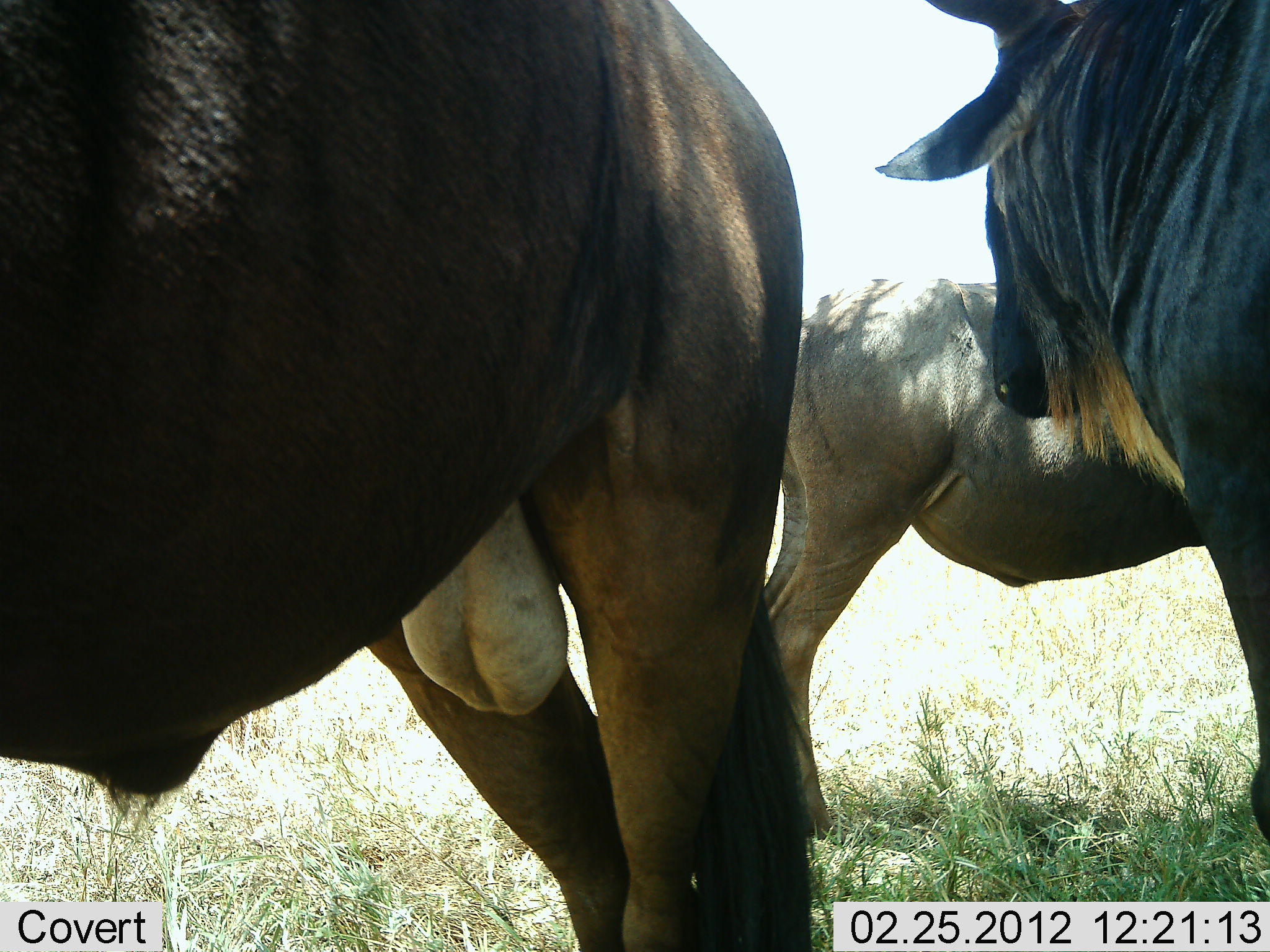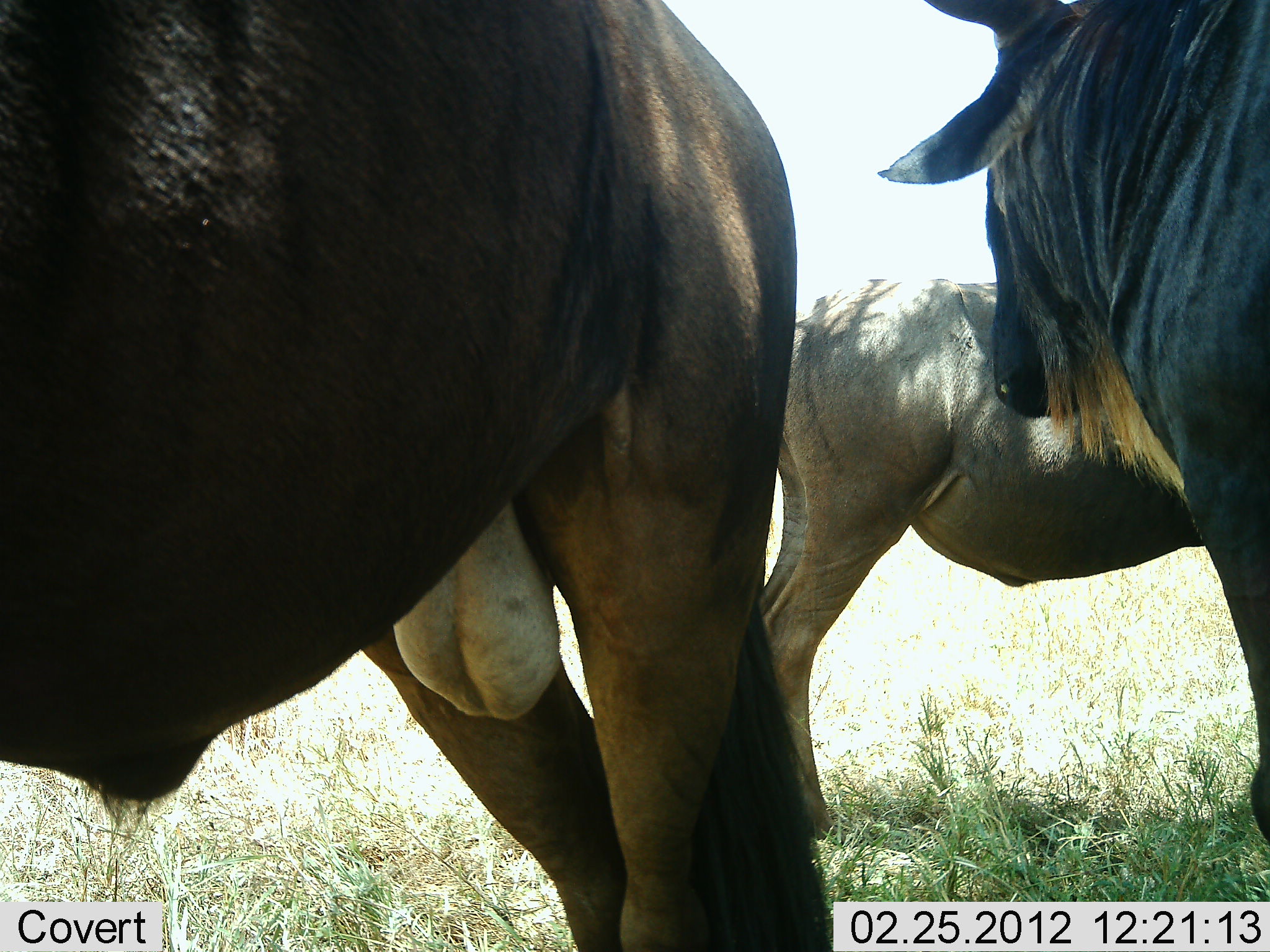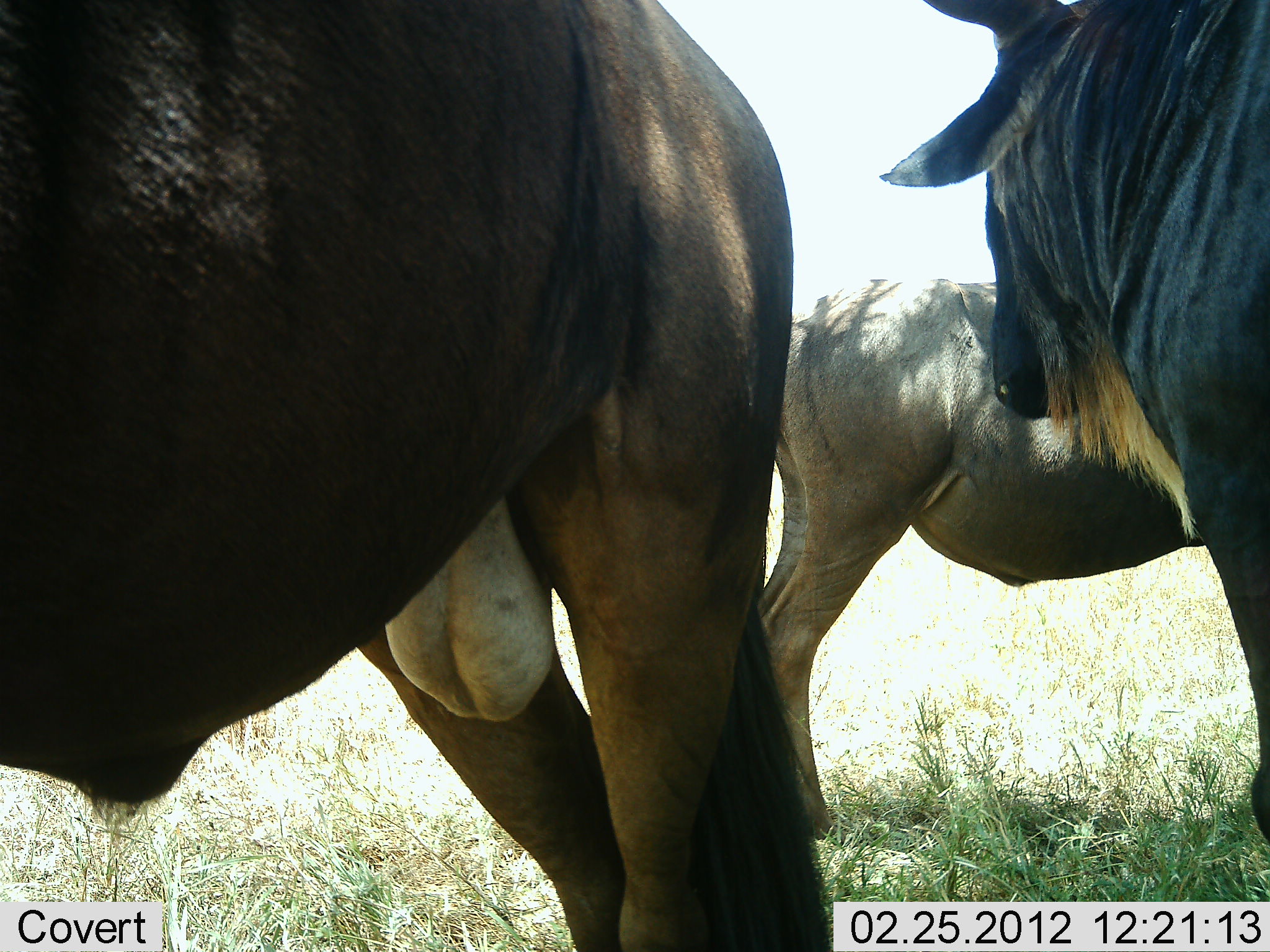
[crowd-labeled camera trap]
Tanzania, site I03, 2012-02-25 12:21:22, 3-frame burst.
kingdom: Animalia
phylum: Chordata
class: Mammalia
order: Artiodactyla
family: Bovidae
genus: Connochaetes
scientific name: Connochaetes taurinus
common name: blue wildebeest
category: wildebeest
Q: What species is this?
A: Wildebeest (blue wildebeest) (Connochaetes taurinus).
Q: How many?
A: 3.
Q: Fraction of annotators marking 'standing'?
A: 92%.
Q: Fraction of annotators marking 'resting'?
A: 0%.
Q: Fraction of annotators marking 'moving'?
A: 8%.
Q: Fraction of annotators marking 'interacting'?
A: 0%.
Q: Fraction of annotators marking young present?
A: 23%.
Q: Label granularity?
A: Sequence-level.